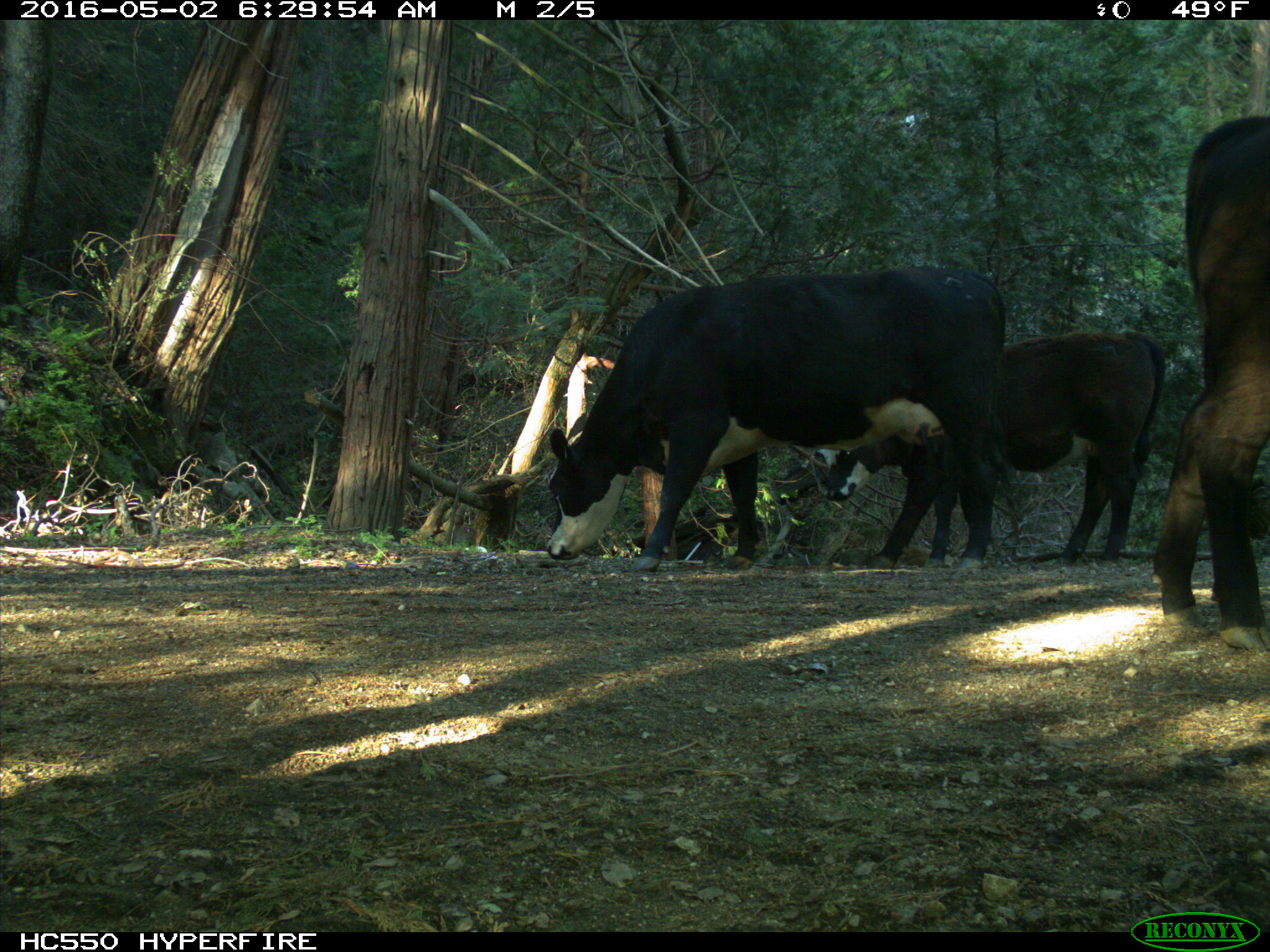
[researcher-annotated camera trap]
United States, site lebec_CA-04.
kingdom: Animalia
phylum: Chordata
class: Mammalia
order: Artiodactyla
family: Bovidae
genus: Bos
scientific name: Bos taurus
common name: domestic cow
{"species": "Bos taurus (domestic cow)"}